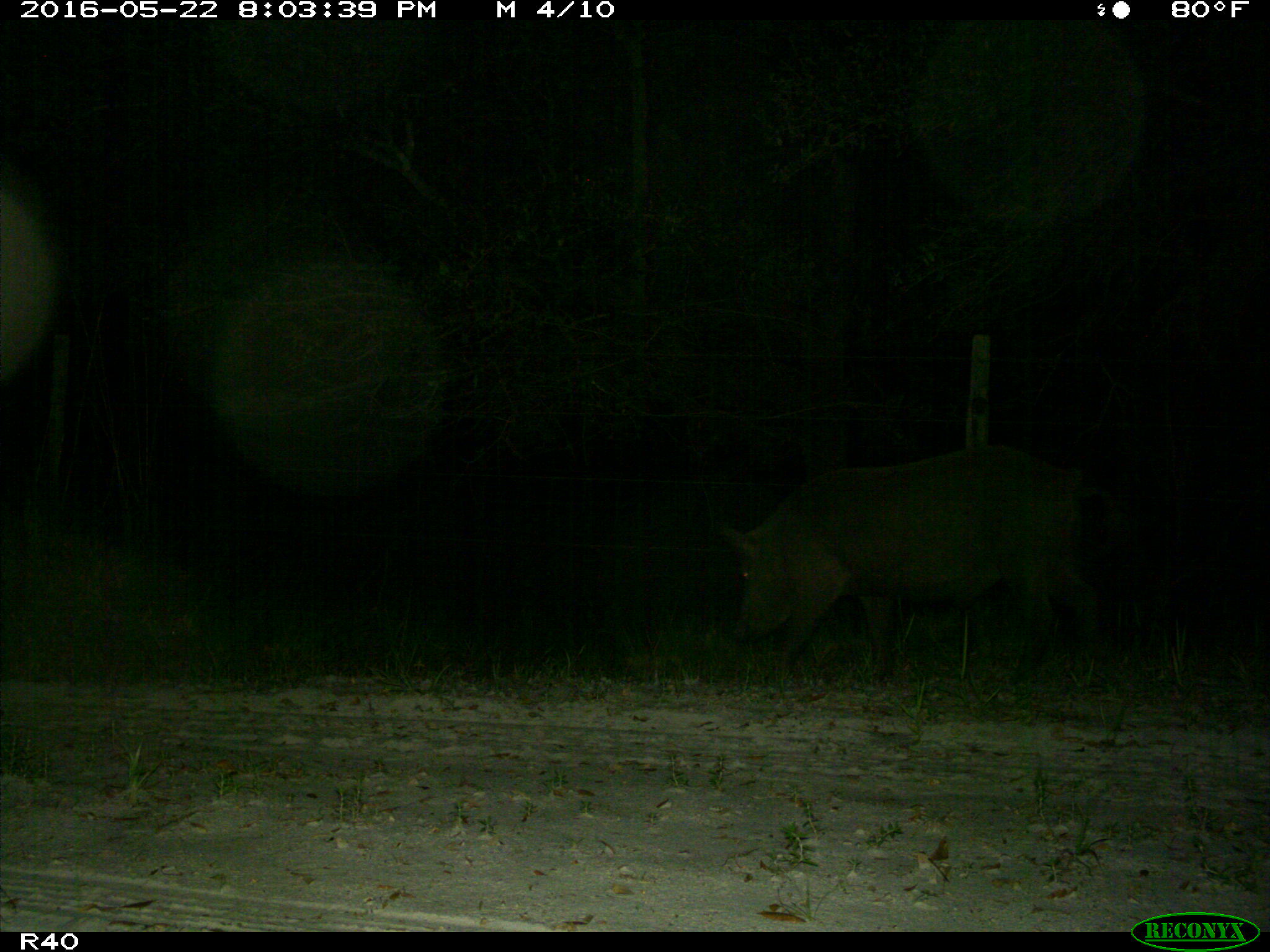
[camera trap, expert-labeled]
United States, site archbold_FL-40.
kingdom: Animalia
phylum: Chordata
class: Mammalia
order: Artiodactyla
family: Suidae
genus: Sus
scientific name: Sus scrofa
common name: wild boar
Sus scrofa (wild boar).